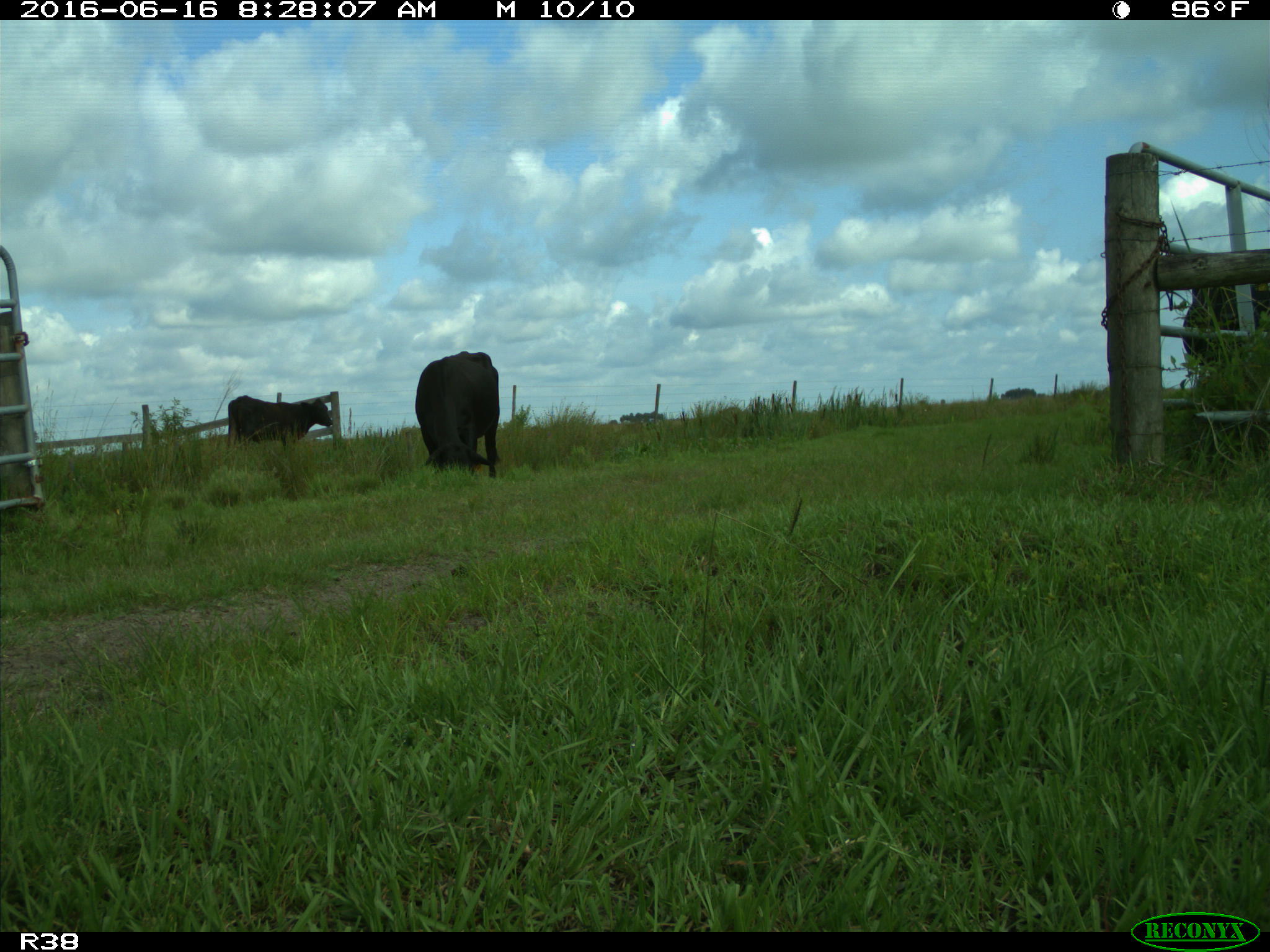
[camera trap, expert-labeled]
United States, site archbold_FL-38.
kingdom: Animalia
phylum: Chordata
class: Mammalia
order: Artiodactyla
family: Bovidae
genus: Bos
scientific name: Bos taurus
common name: domestic cow